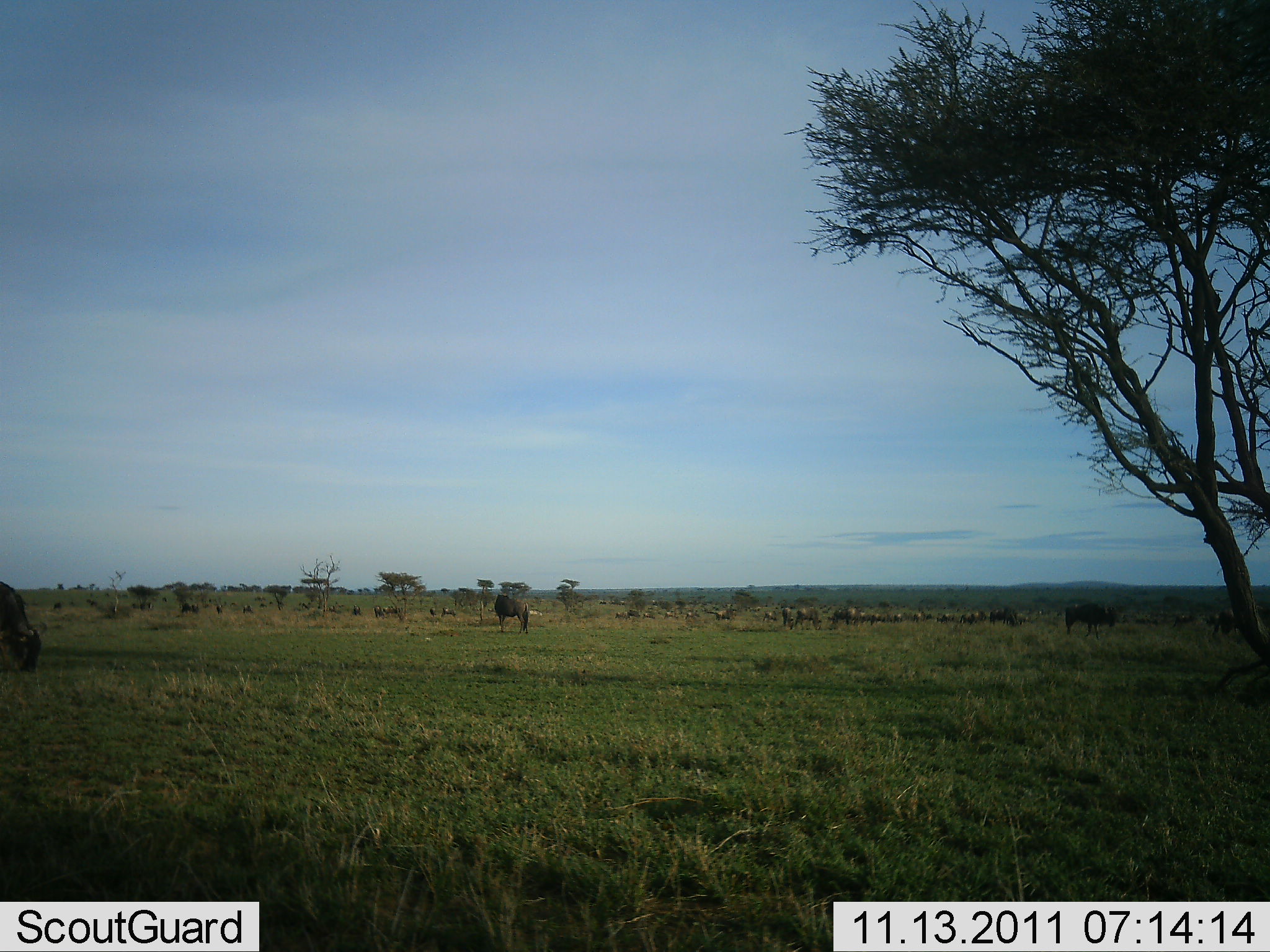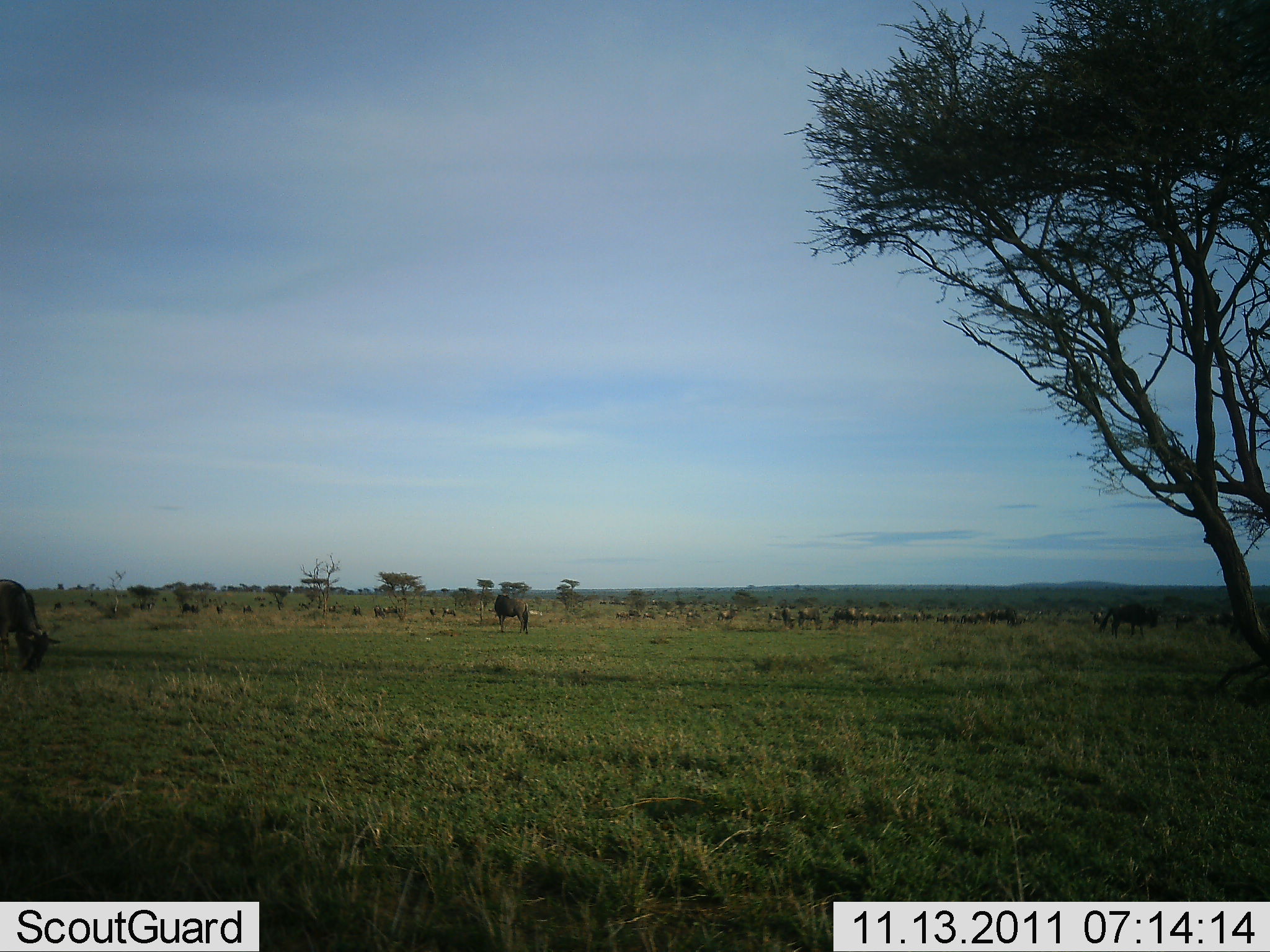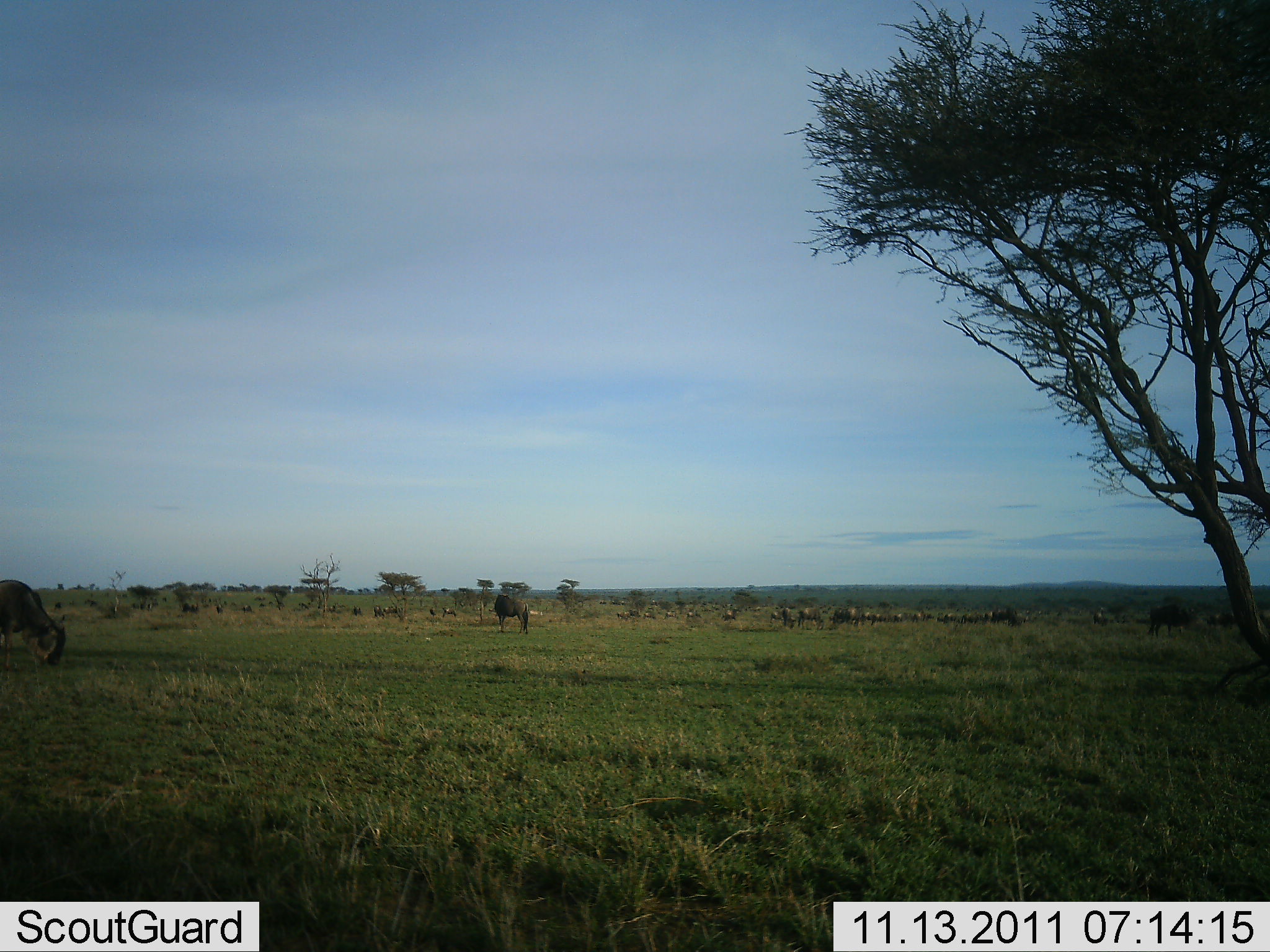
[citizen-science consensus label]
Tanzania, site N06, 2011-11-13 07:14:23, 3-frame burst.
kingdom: Animalia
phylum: Chordata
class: Mammalia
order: Artiodactyla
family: Bovidae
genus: Connochaetes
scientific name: Connochaetes taurinus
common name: blue wildebeest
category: wildebeest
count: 11-50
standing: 55%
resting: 0%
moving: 64%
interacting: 0%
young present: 0%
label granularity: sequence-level